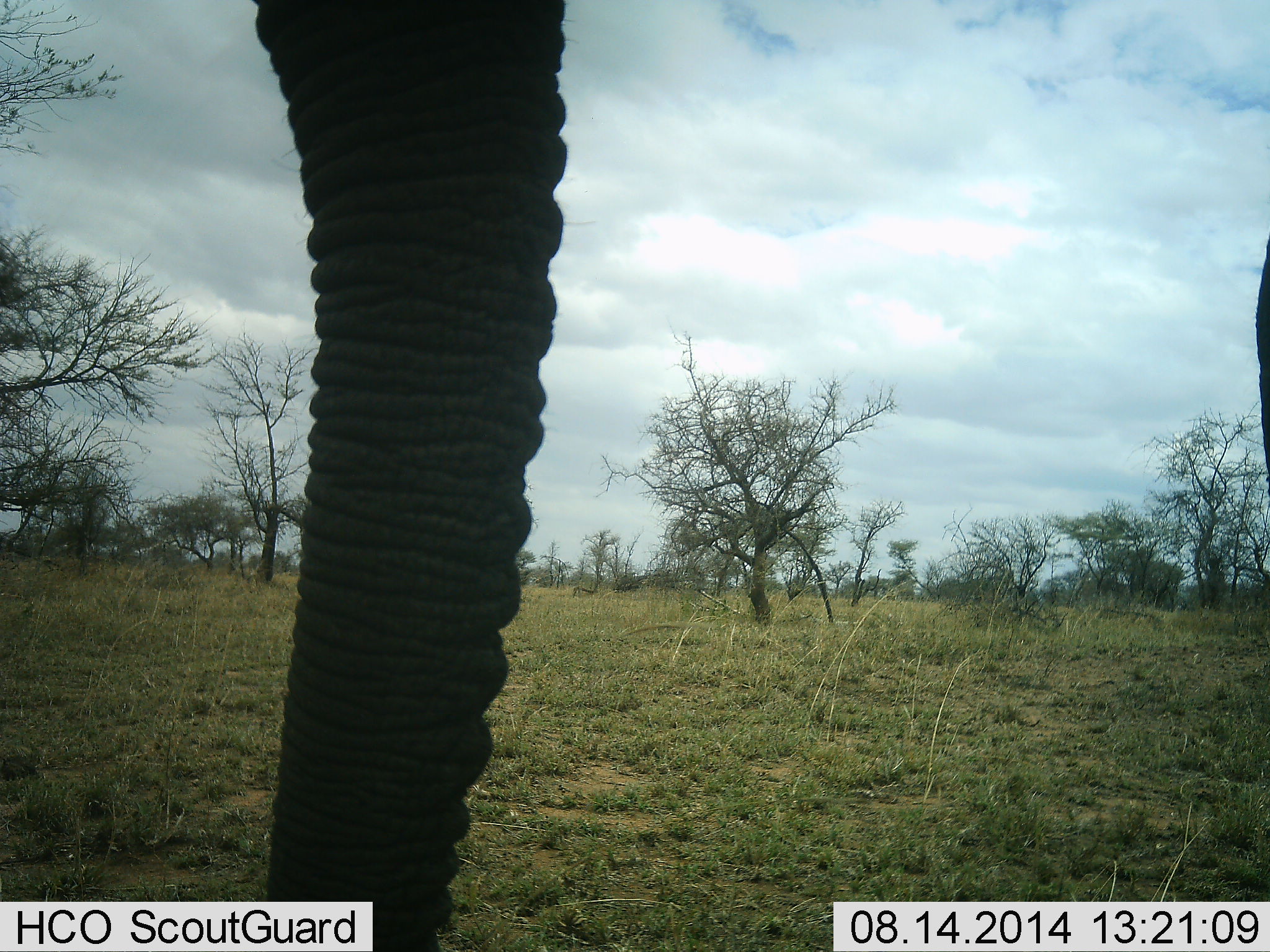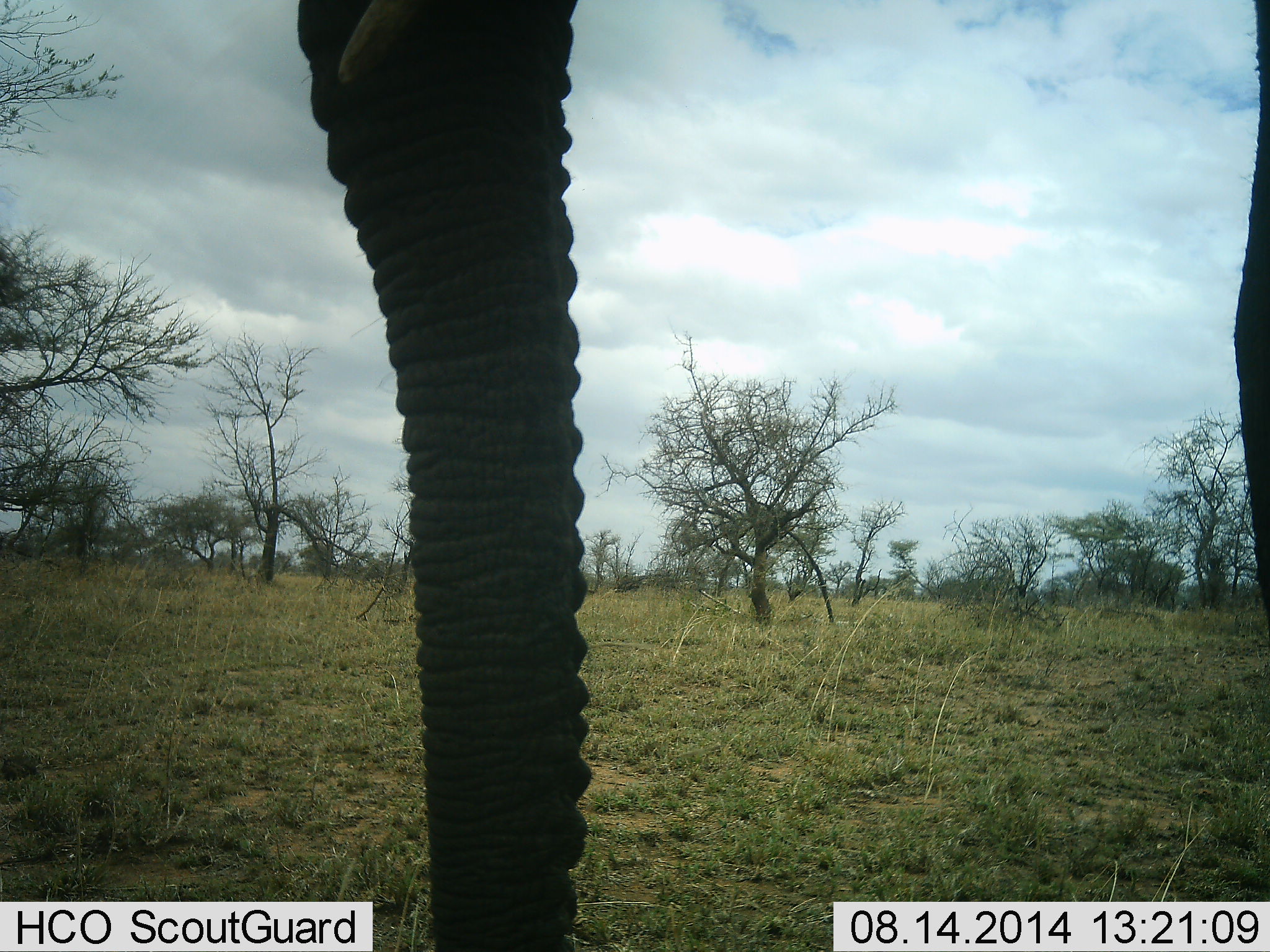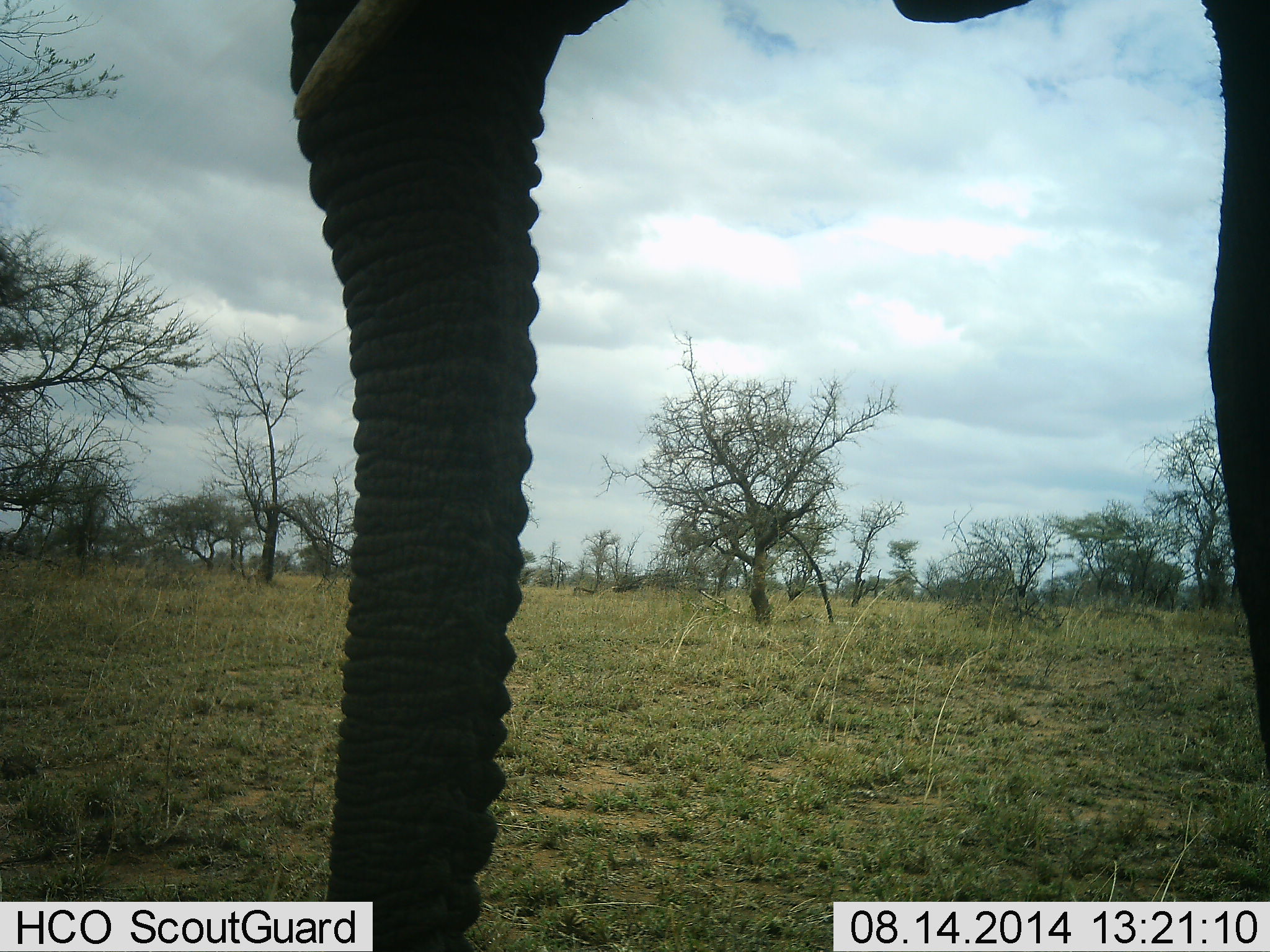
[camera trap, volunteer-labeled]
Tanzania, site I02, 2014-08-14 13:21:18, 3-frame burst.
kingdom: Animalia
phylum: Chordata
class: Mammalia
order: Proboscidea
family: Elephantidae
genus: Loxodonta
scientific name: Loxodonta africana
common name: african bush elephant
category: elephant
Elephant (african bush elephant) (Loxodonta africana), count 1. Behavior (volunteer vote fractions): standing 90%, resting 0%, moving 10%, interacting 0%. Young present (vote fraction): 0%. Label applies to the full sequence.